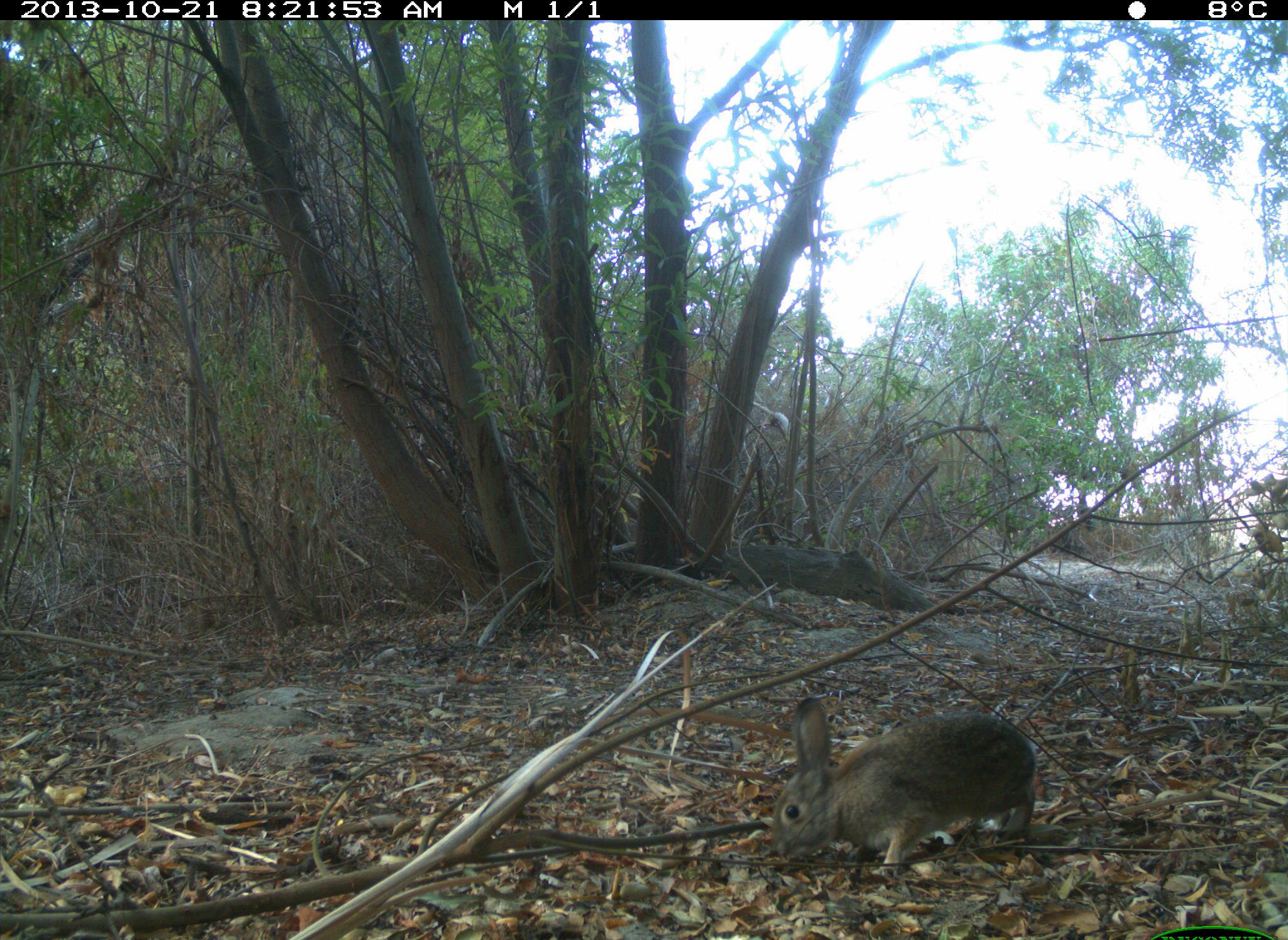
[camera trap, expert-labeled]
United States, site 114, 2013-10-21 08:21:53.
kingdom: Animalia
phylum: Chordata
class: Mammalia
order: Lagomorpha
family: Leporidae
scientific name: Leporidae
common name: rabbits and hares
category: rabbit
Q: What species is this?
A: Rabbit (rabbits and hares) (Leporidae).